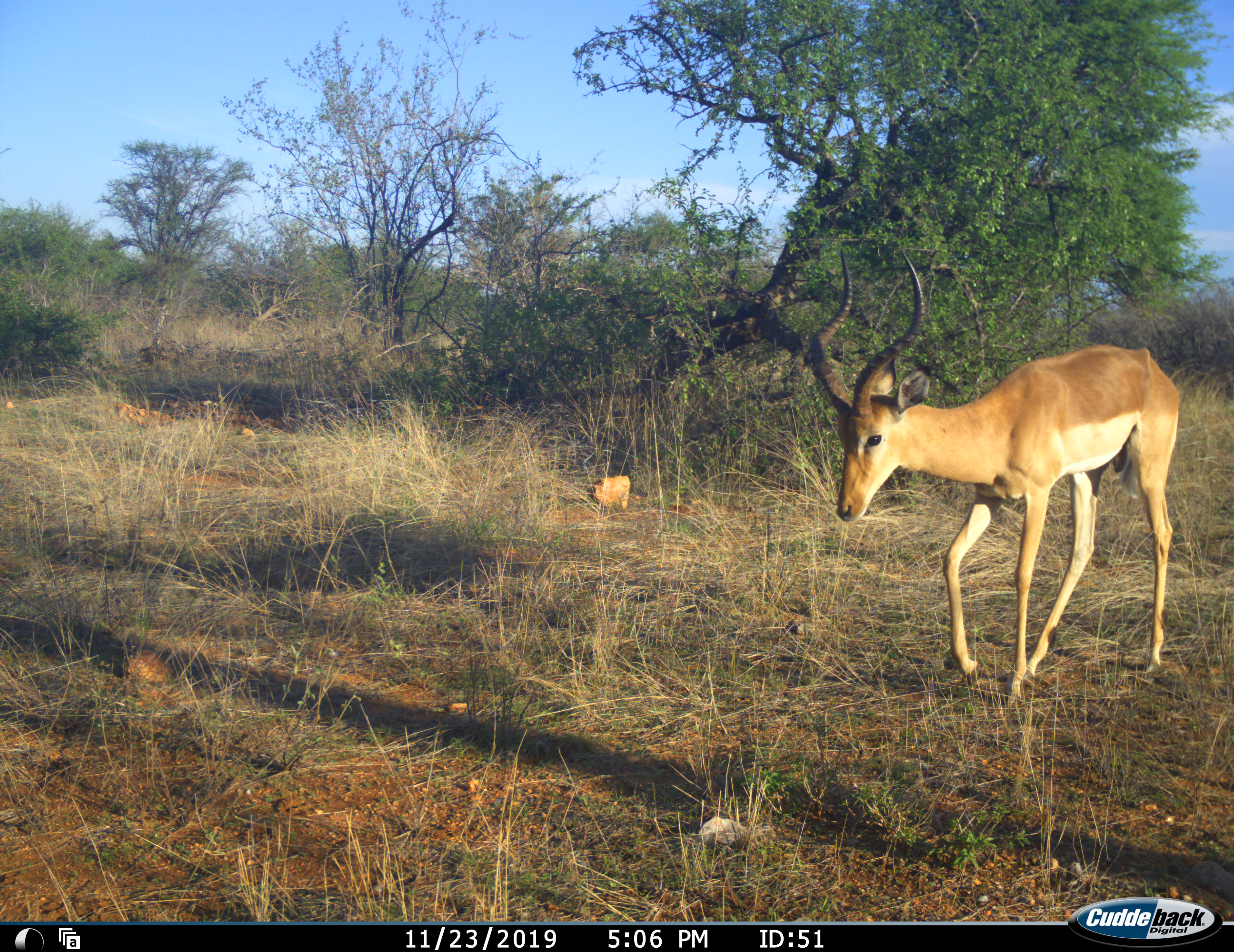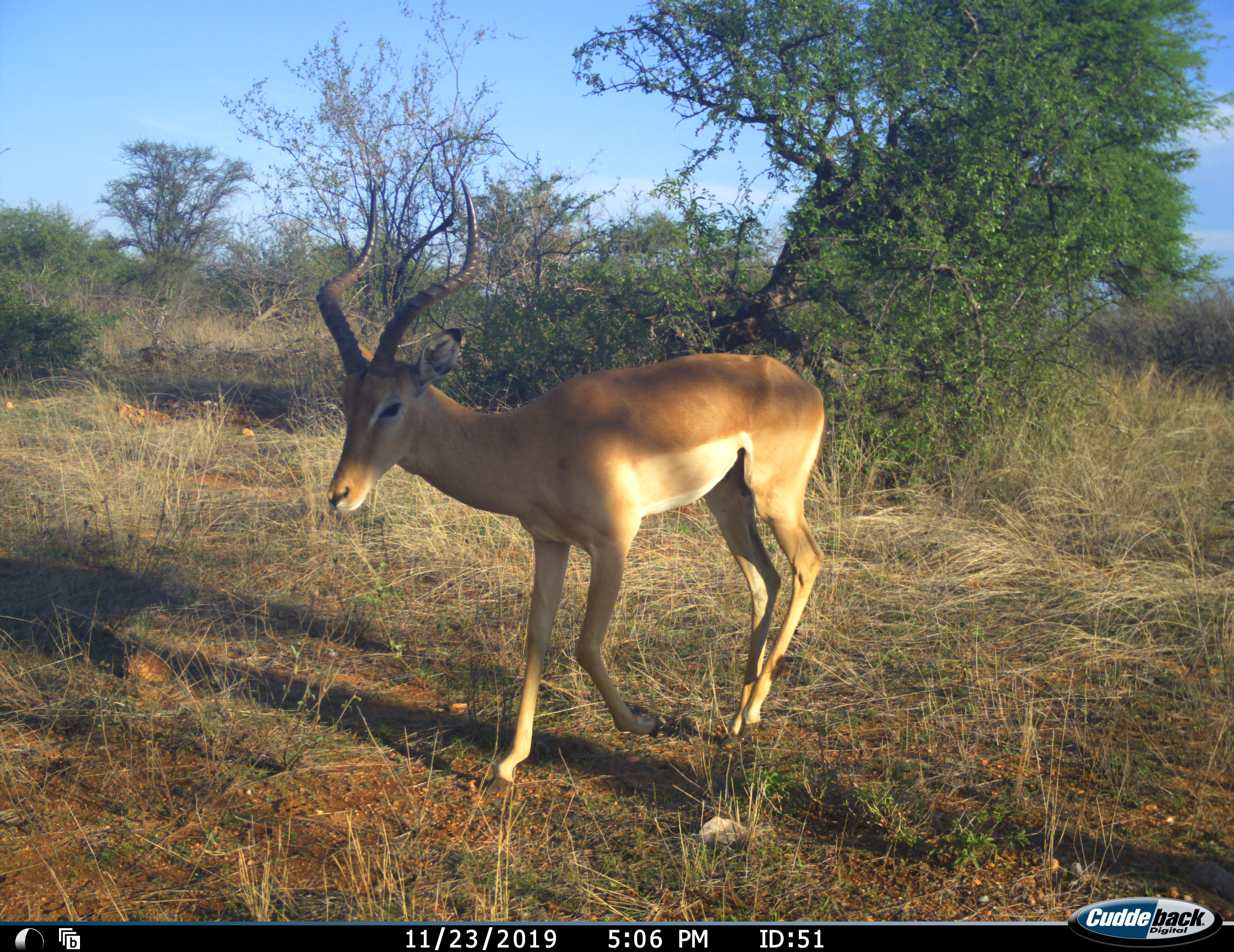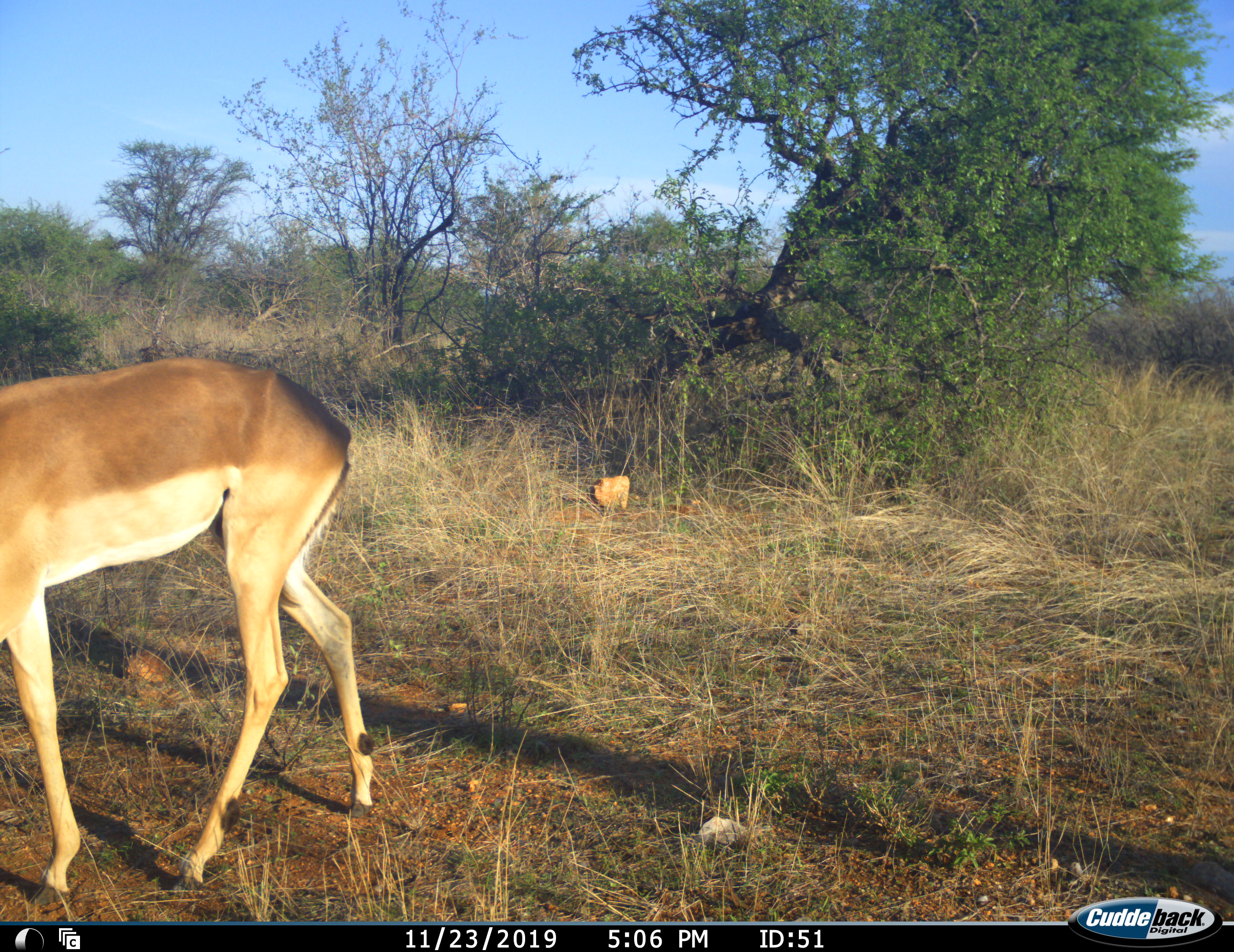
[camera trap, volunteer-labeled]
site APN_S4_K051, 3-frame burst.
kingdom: Animalia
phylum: Chordata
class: Mammalia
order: Artiodactyla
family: Bovidae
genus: Aepyceros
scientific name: Aepyceros melampus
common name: impala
Impala (Aepyceros melampus), count 1. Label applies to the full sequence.